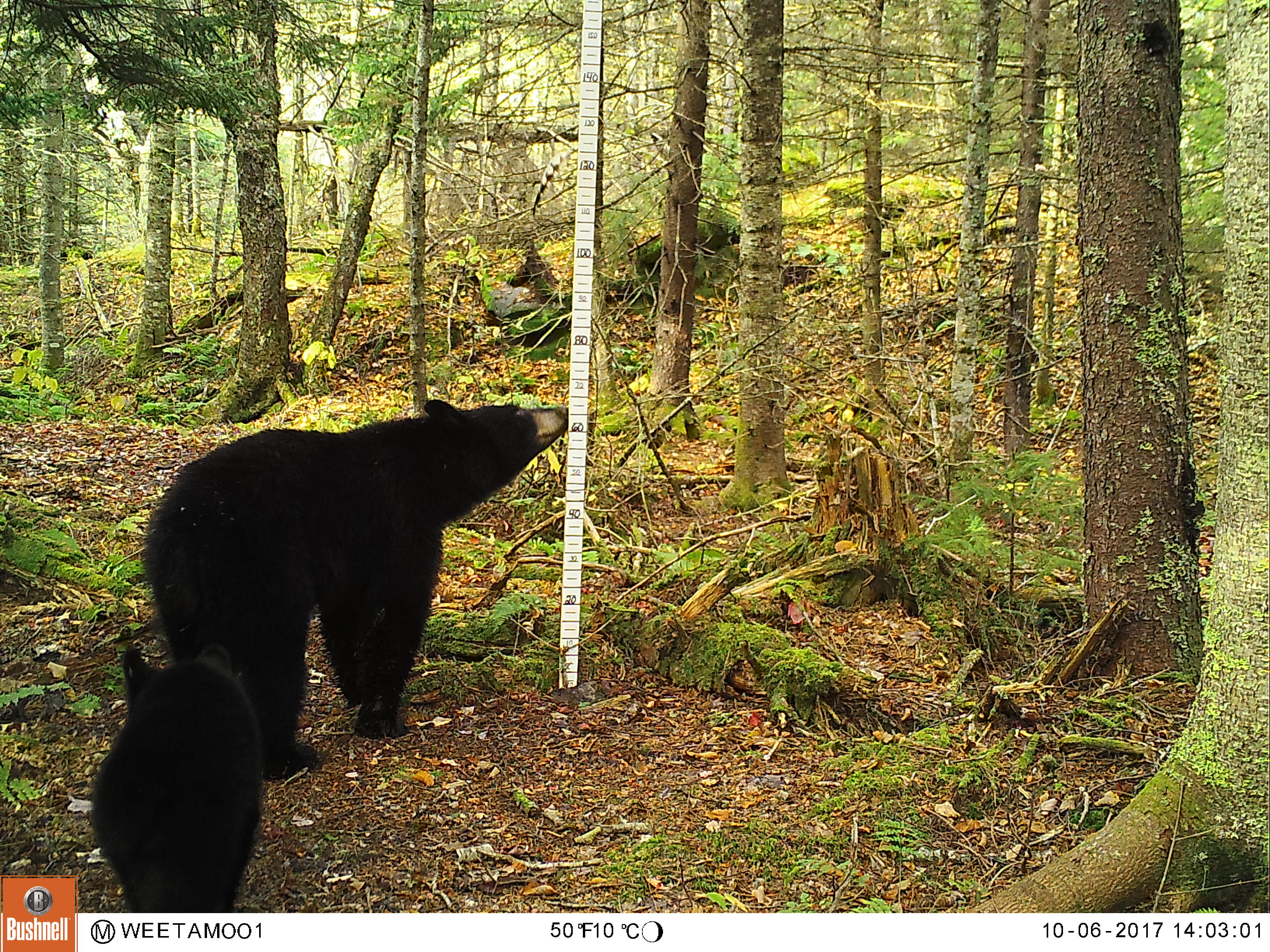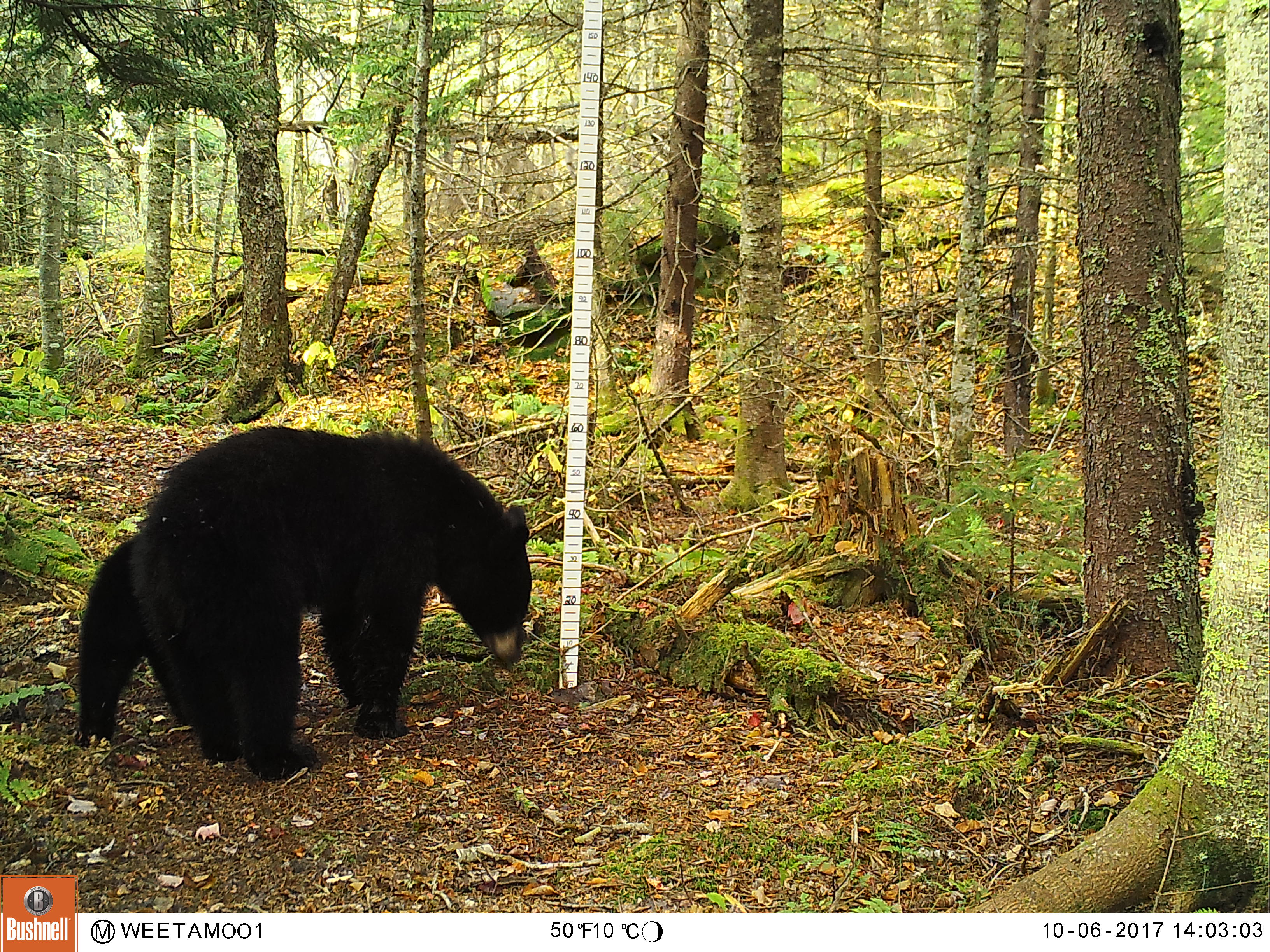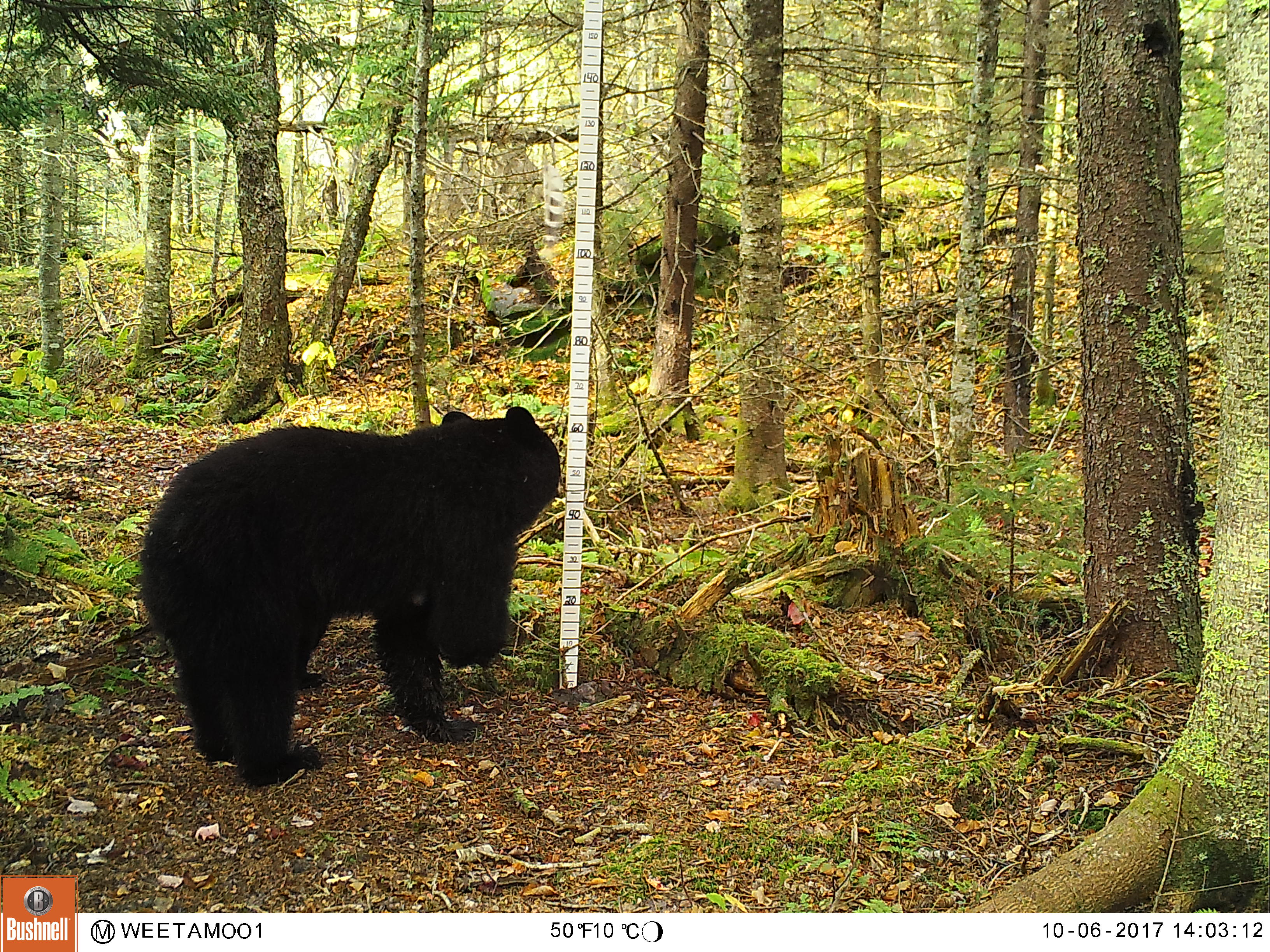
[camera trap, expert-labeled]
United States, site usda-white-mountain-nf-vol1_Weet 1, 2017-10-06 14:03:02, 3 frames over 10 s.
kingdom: Animalia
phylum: Chordata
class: Mammalia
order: Carnivora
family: Ursidae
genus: Ursus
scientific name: Ursus americanus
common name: black bear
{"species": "black bear (Ursus americanus)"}